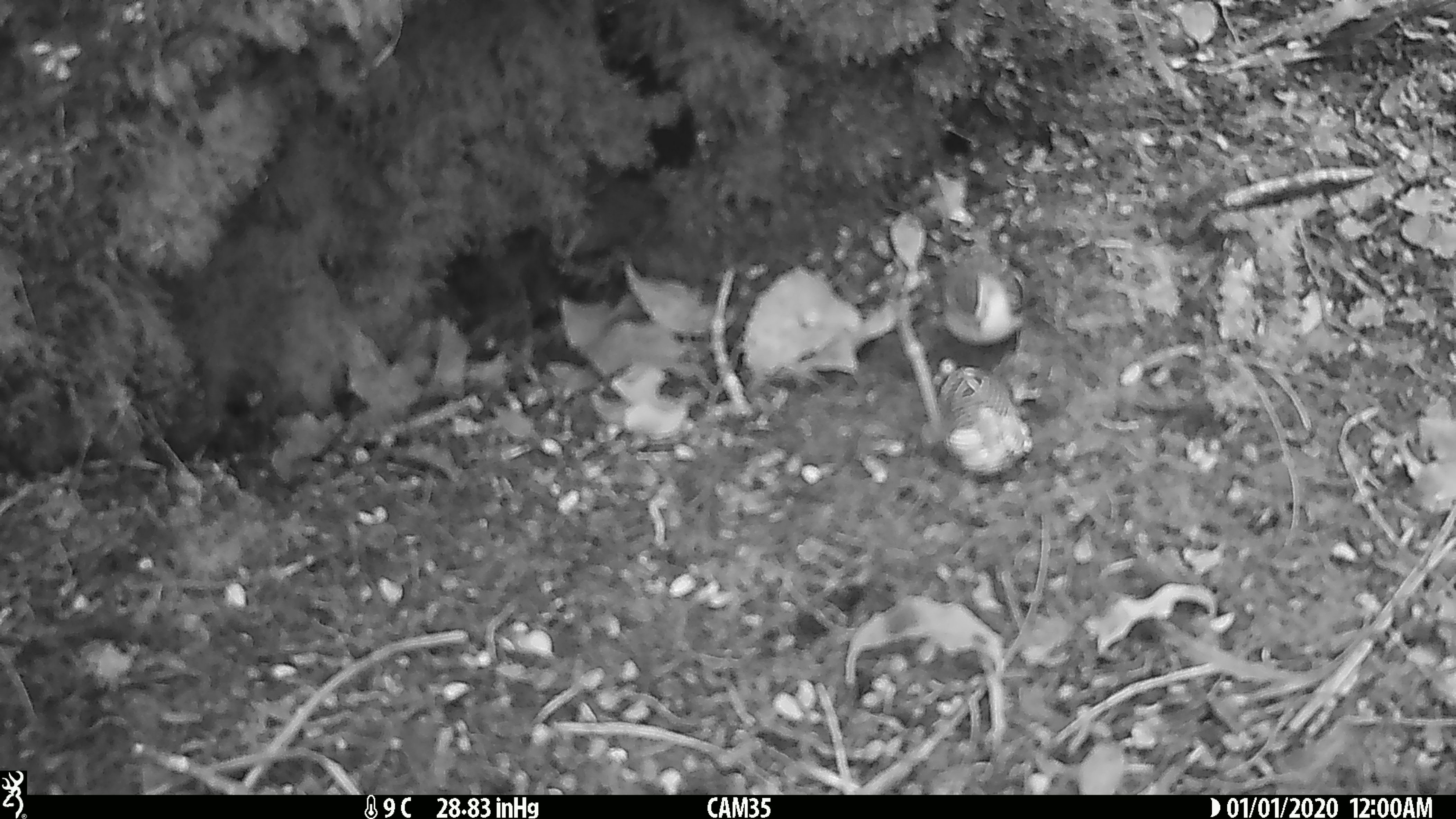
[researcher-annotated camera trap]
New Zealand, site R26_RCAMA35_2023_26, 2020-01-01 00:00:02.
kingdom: Animalia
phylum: Chordata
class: Aves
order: Passeriformes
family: Acanthisittidae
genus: Acanthisitta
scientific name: Acanthisitta chloris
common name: rifleman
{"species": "rifleman (Acanthisitta chloris)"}